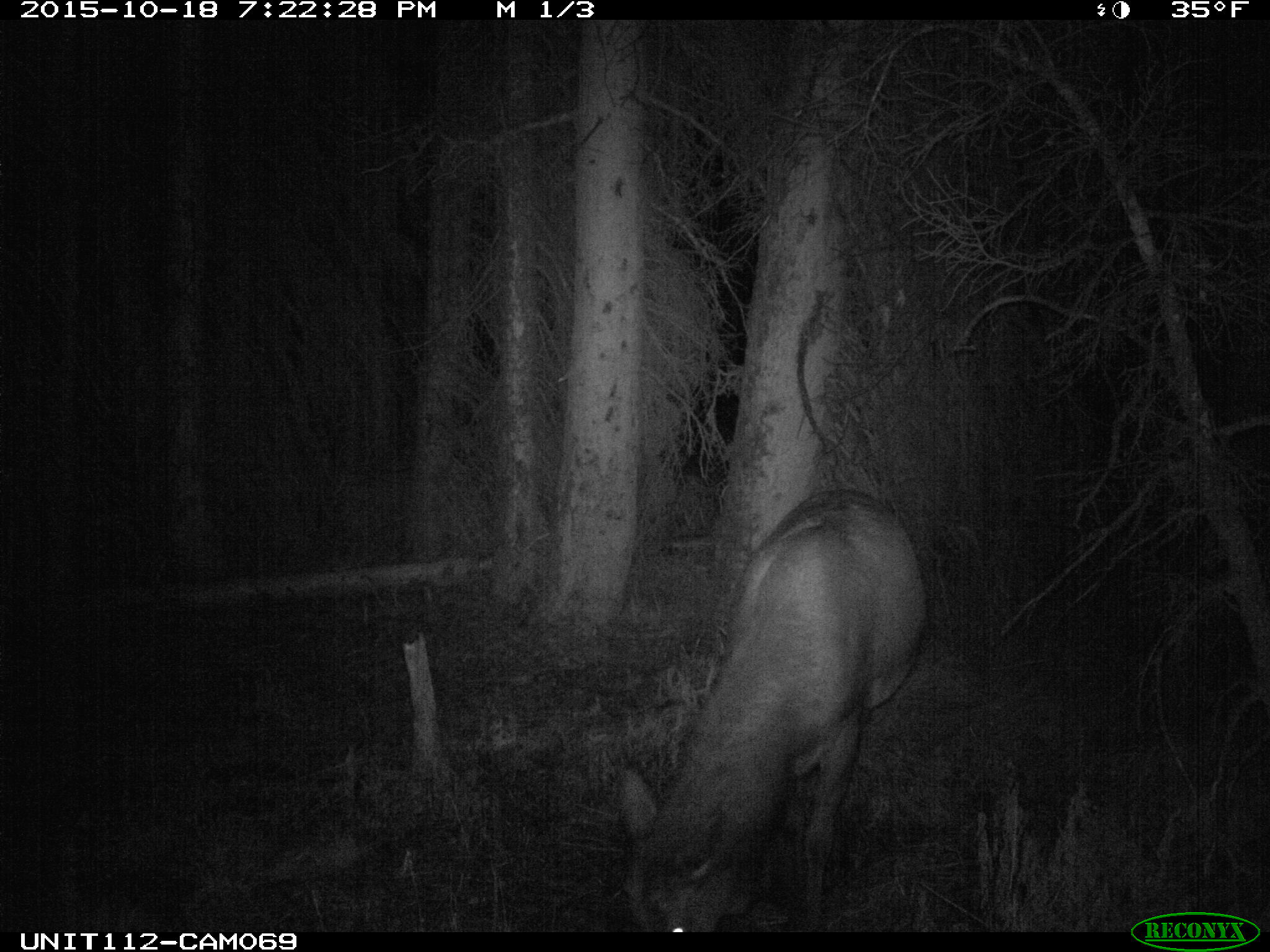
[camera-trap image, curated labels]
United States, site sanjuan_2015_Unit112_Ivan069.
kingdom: Animalia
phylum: Chordata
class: Mammalia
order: Artiodactyla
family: Cervidae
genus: Cervus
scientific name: Cervus elaphus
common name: red deer